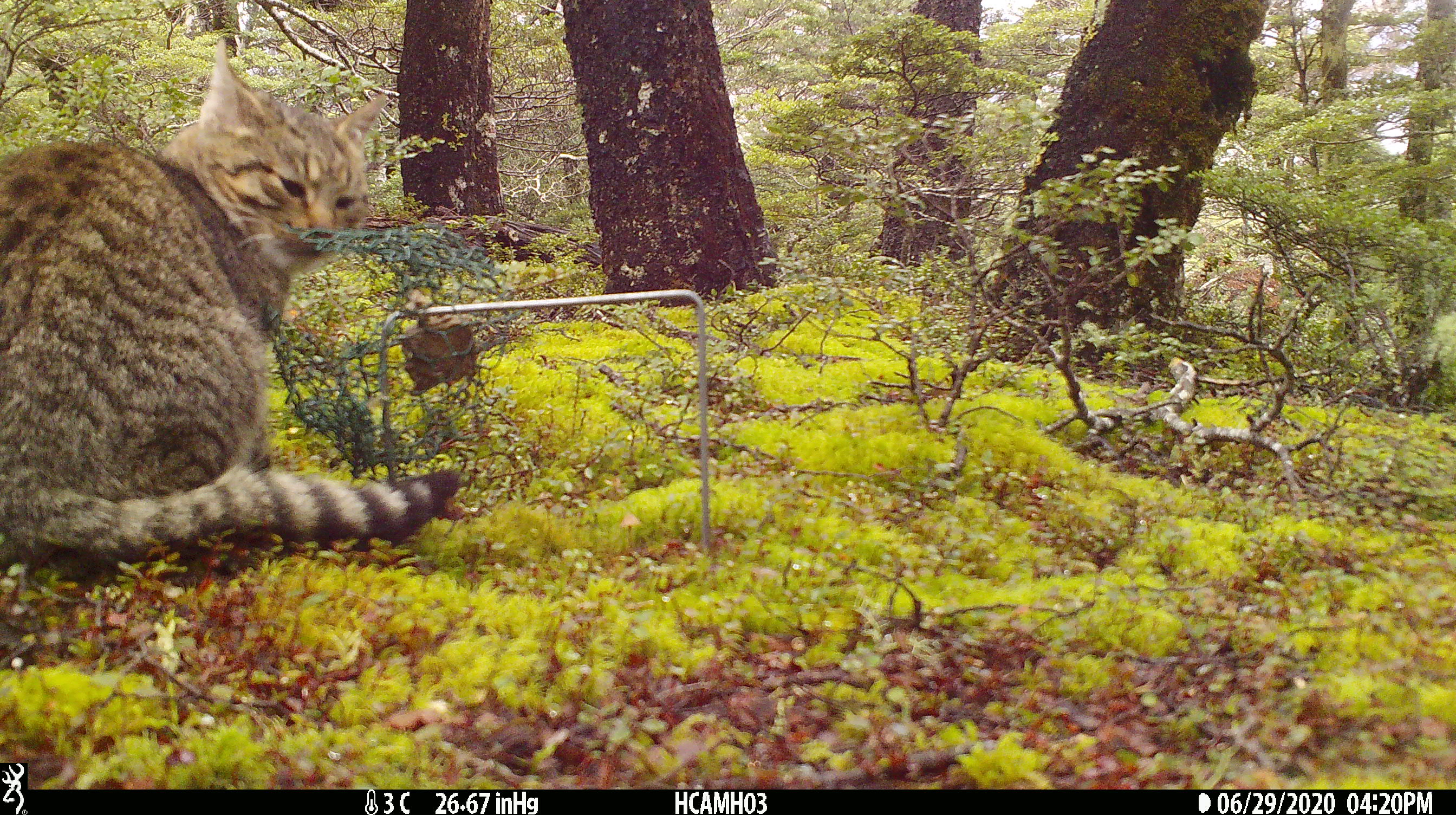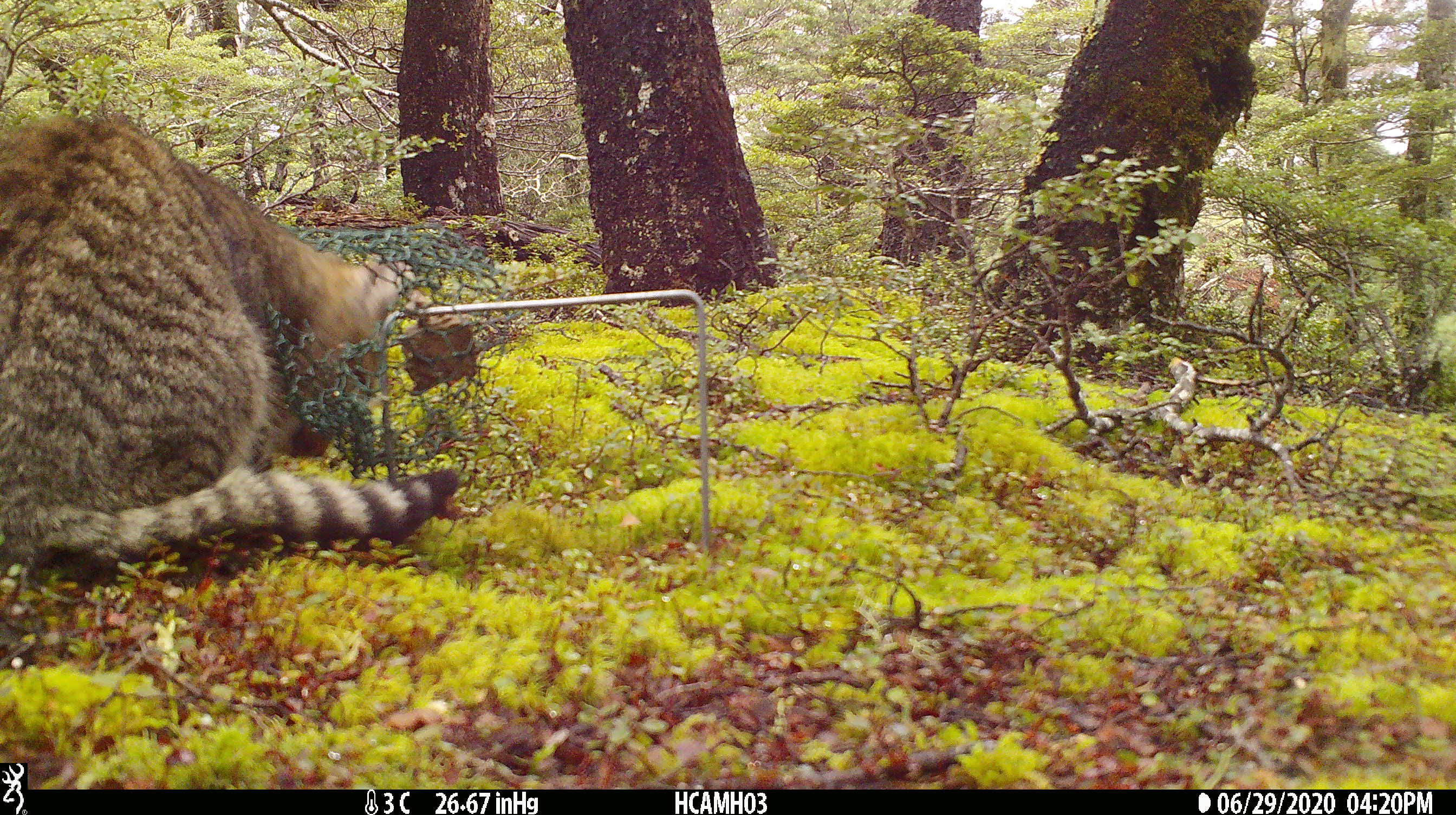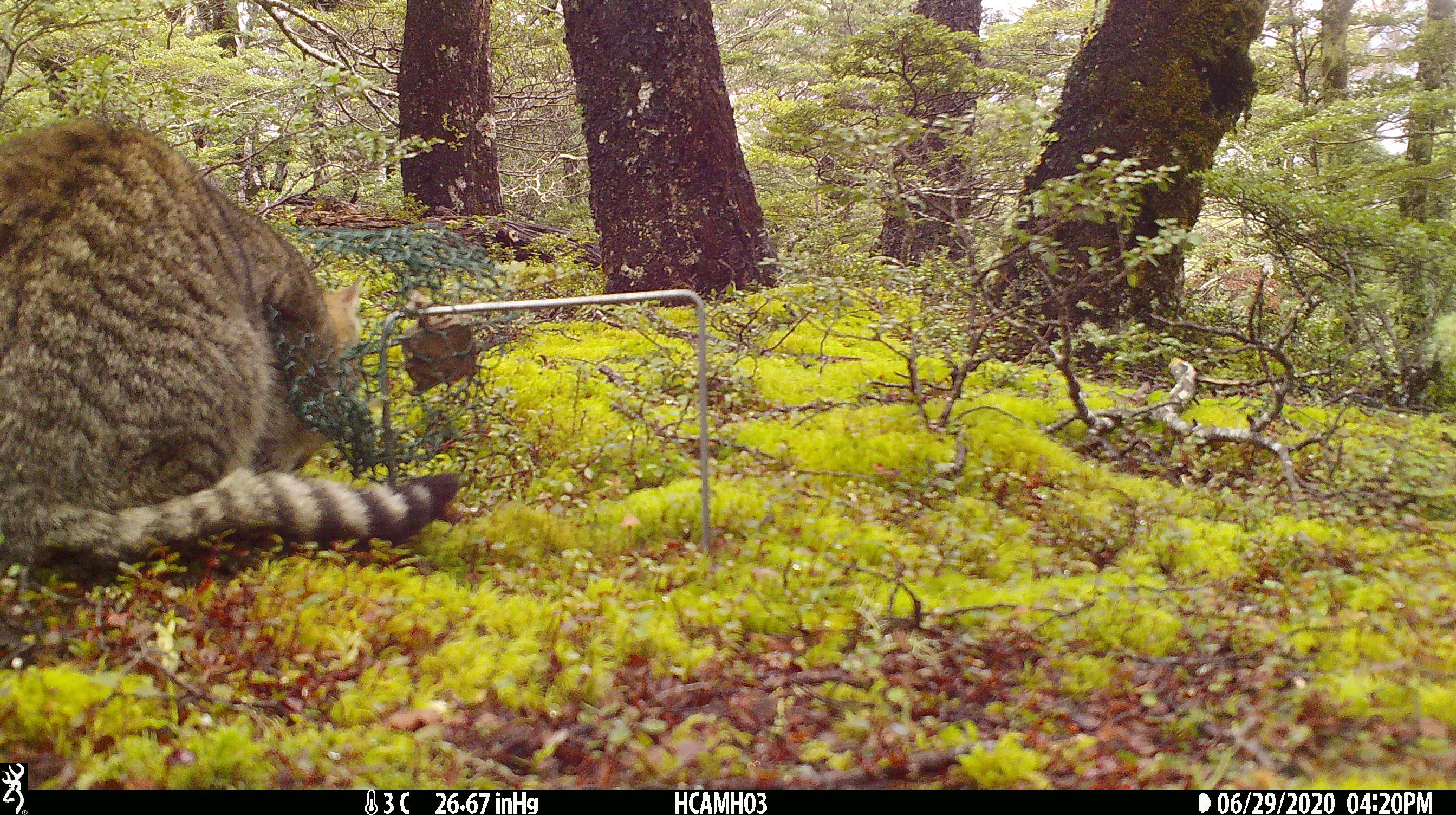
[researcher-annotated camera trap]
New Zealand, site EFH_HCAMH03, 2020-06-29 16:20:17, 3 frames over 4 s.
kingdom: Animalia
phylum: Chordata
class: Mammalia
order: Carnivora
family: Felidae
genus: Felis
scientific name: Felis catus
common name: domestic cat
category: cat